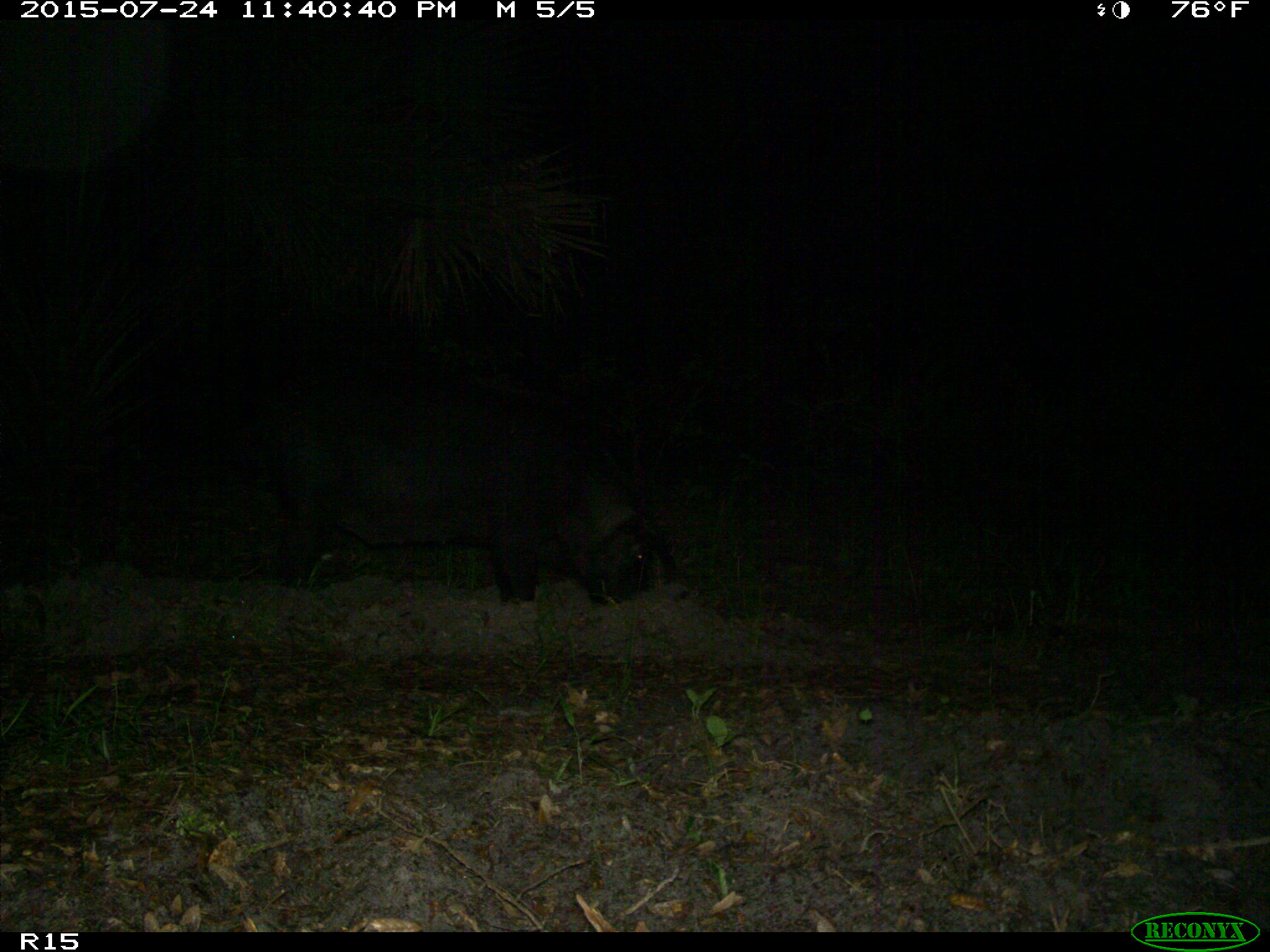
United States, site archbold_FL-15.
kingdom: Animalia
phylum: Chordata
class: Mammalia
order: Artiodactyla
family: Suidae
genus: Sus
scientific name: Sus scrofa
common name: wild boar